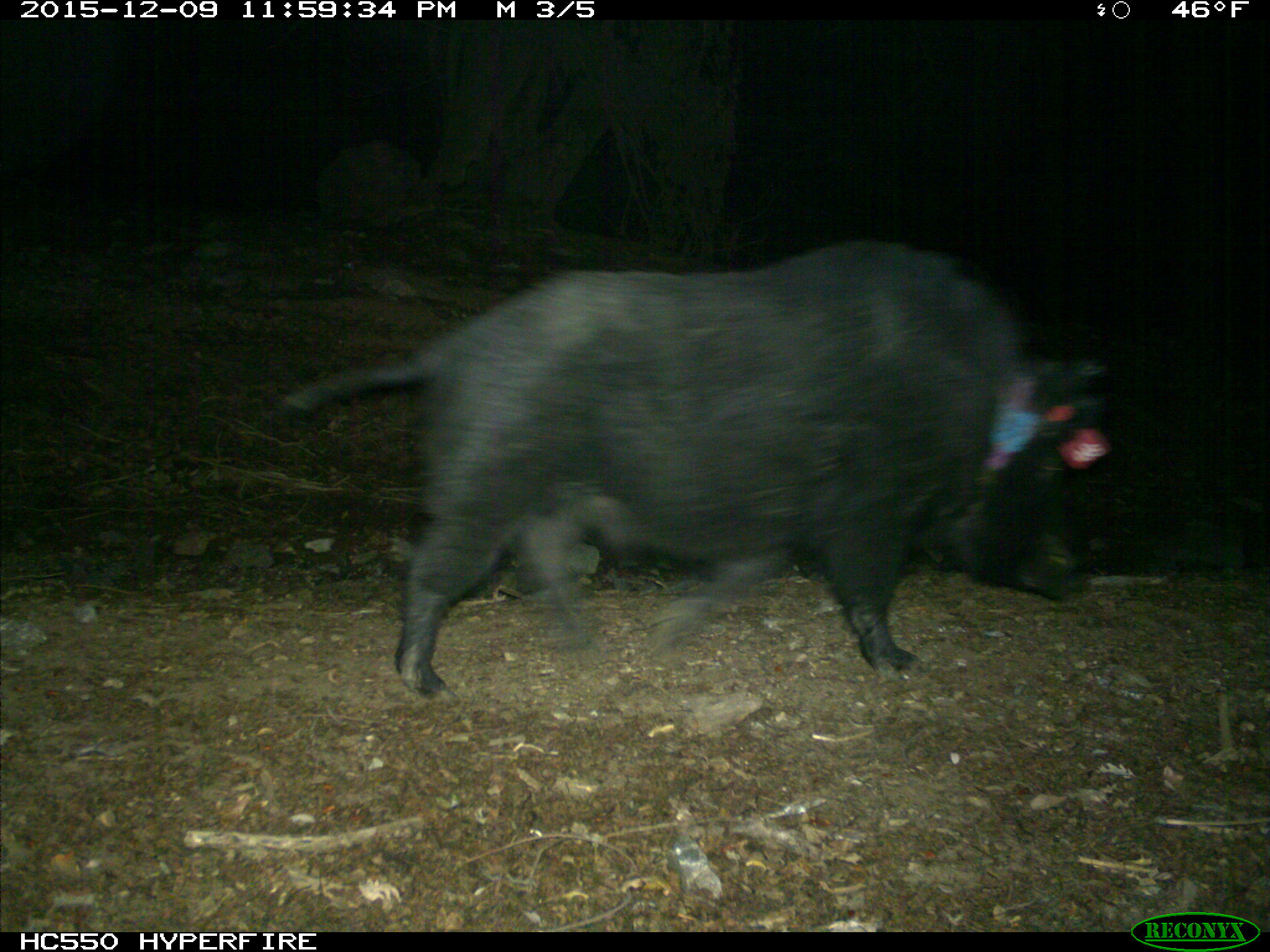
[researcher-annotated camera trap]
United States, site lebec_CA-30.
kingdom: Animalia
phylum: Chordata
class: Mammalia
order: Artiodactyla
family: Suidae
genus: Sus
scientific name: Sus scrofa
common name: wild boar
Sus scrofa (wild boar).